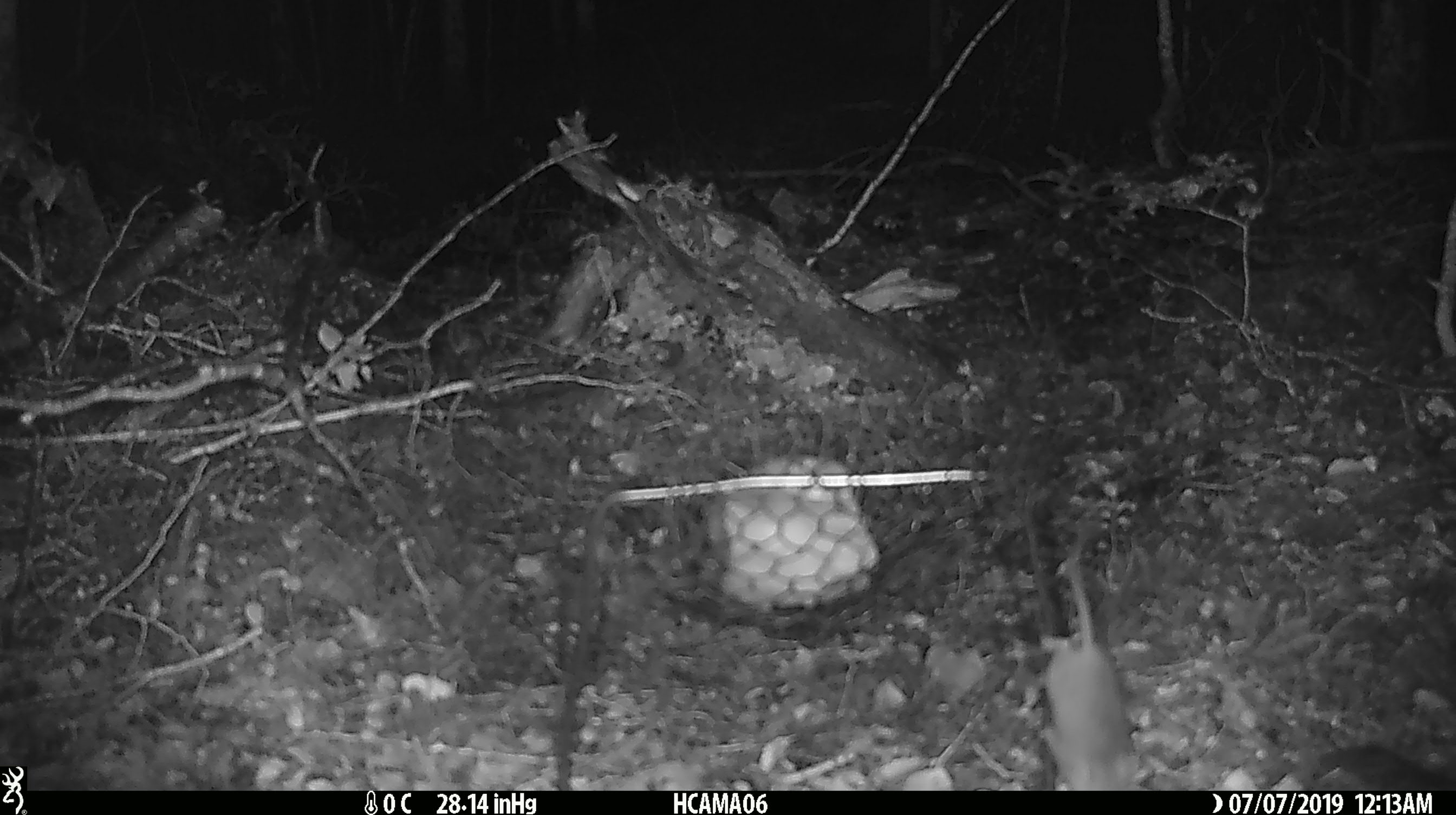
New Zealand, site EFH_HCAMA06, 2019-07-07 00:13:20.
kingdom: Animalia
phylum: Chordata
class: Mammalia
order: Rodentia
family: Muridae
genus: Mus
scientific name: Mus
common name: mouse